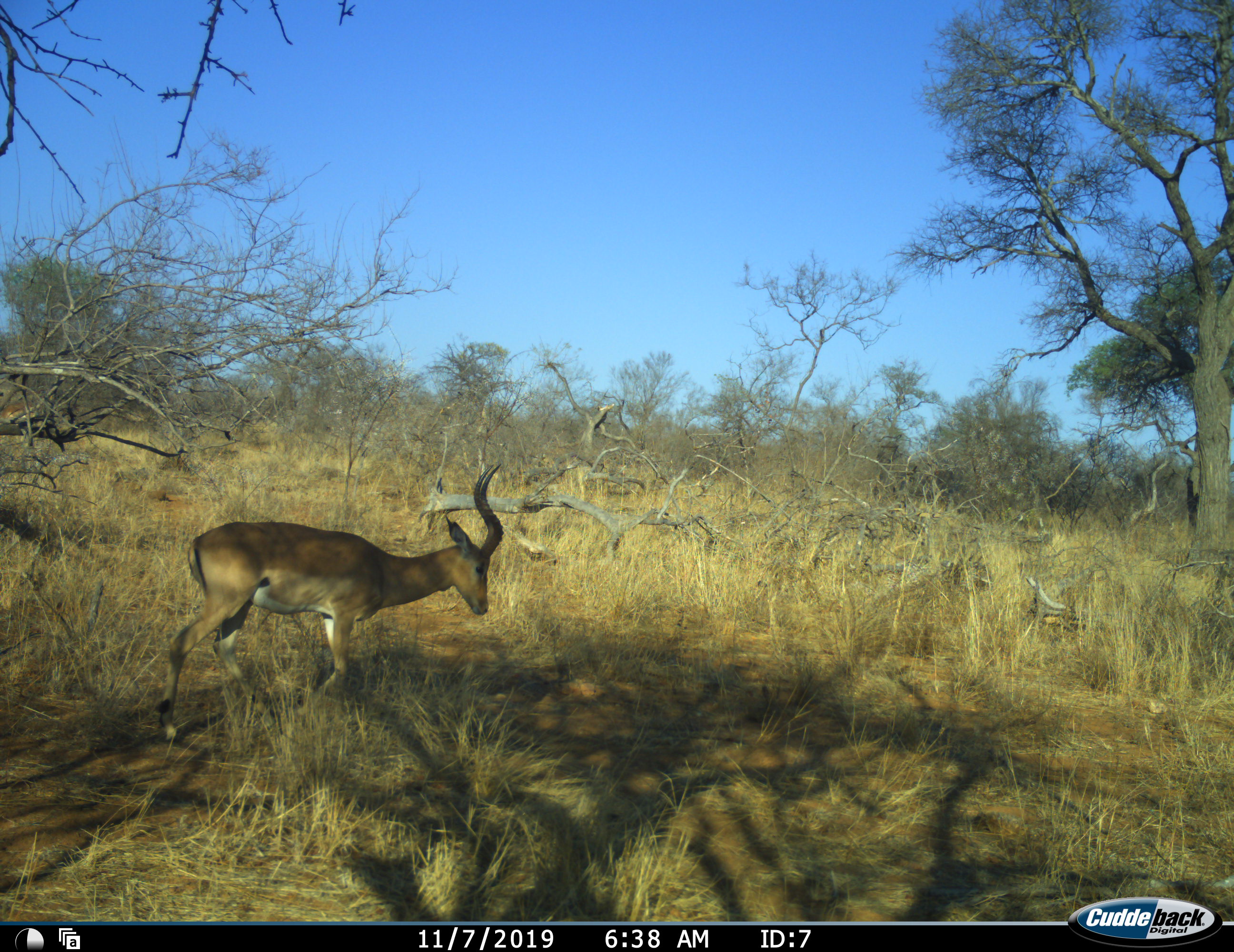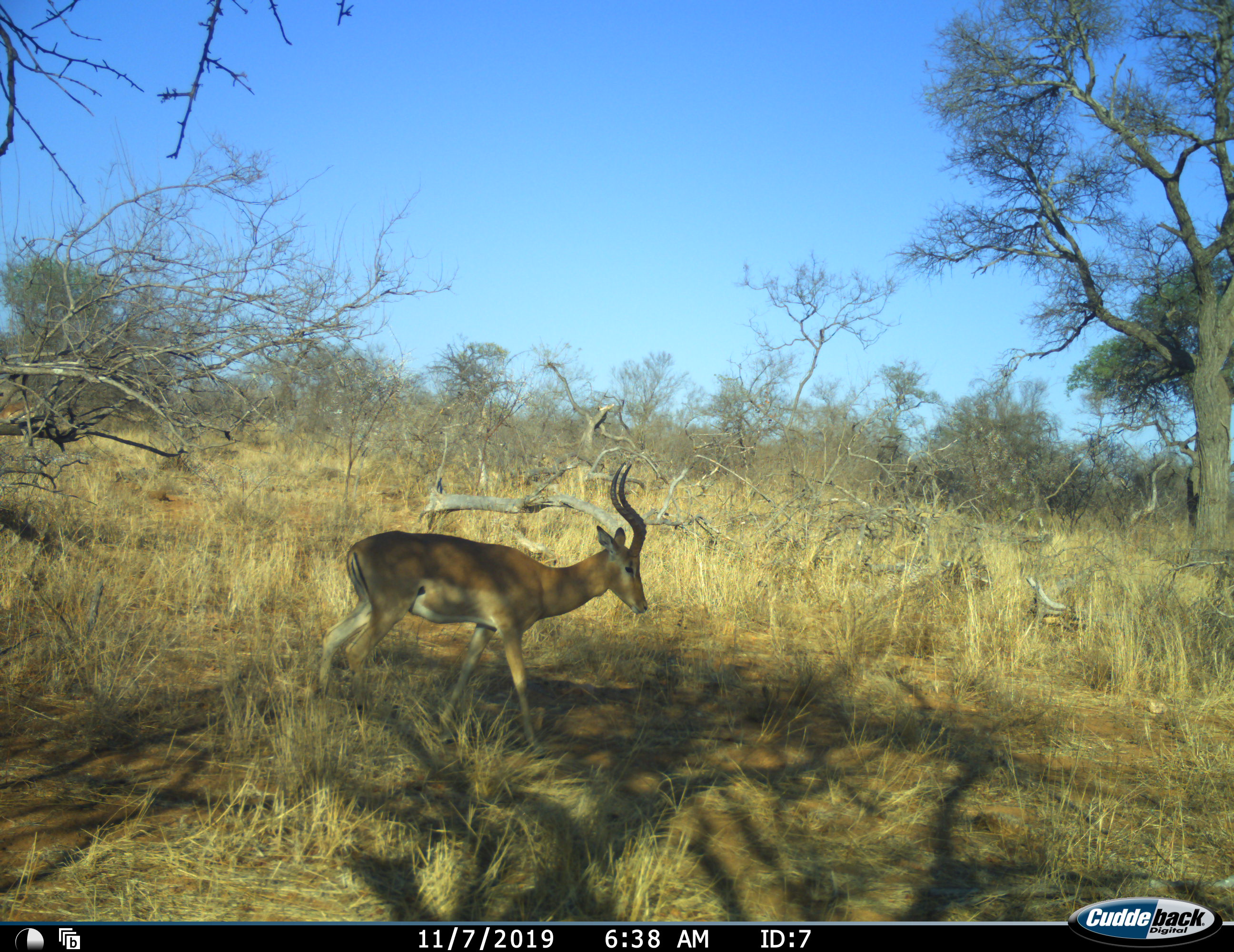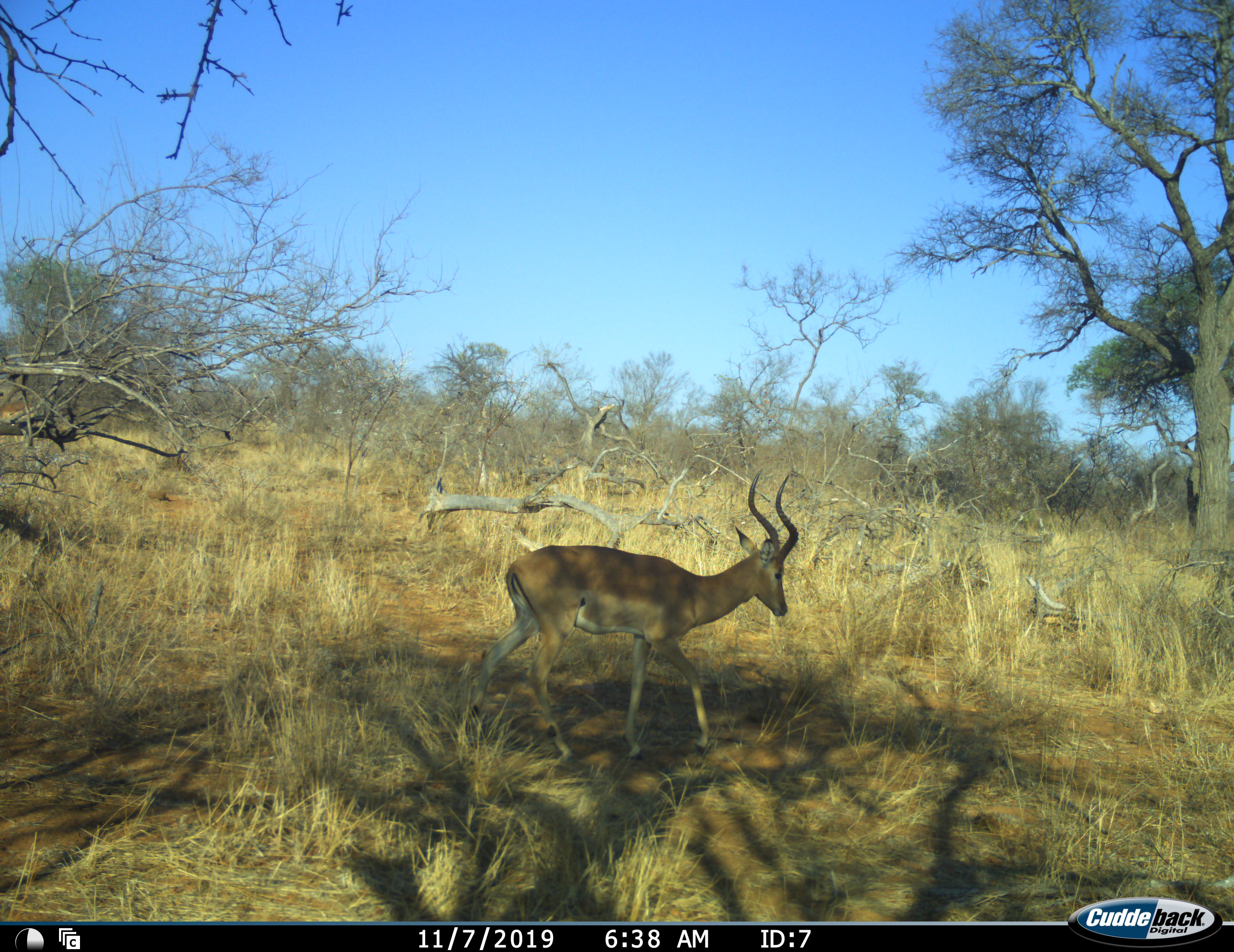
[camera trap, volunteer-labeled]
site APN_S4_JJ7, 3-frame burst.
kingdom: Animalia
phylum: Chordata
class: Mammalia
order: Artiodactyla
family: Bovidae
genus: Aepyceros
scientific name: Aepyceros melampus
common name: impala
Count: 1.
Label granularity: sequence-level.